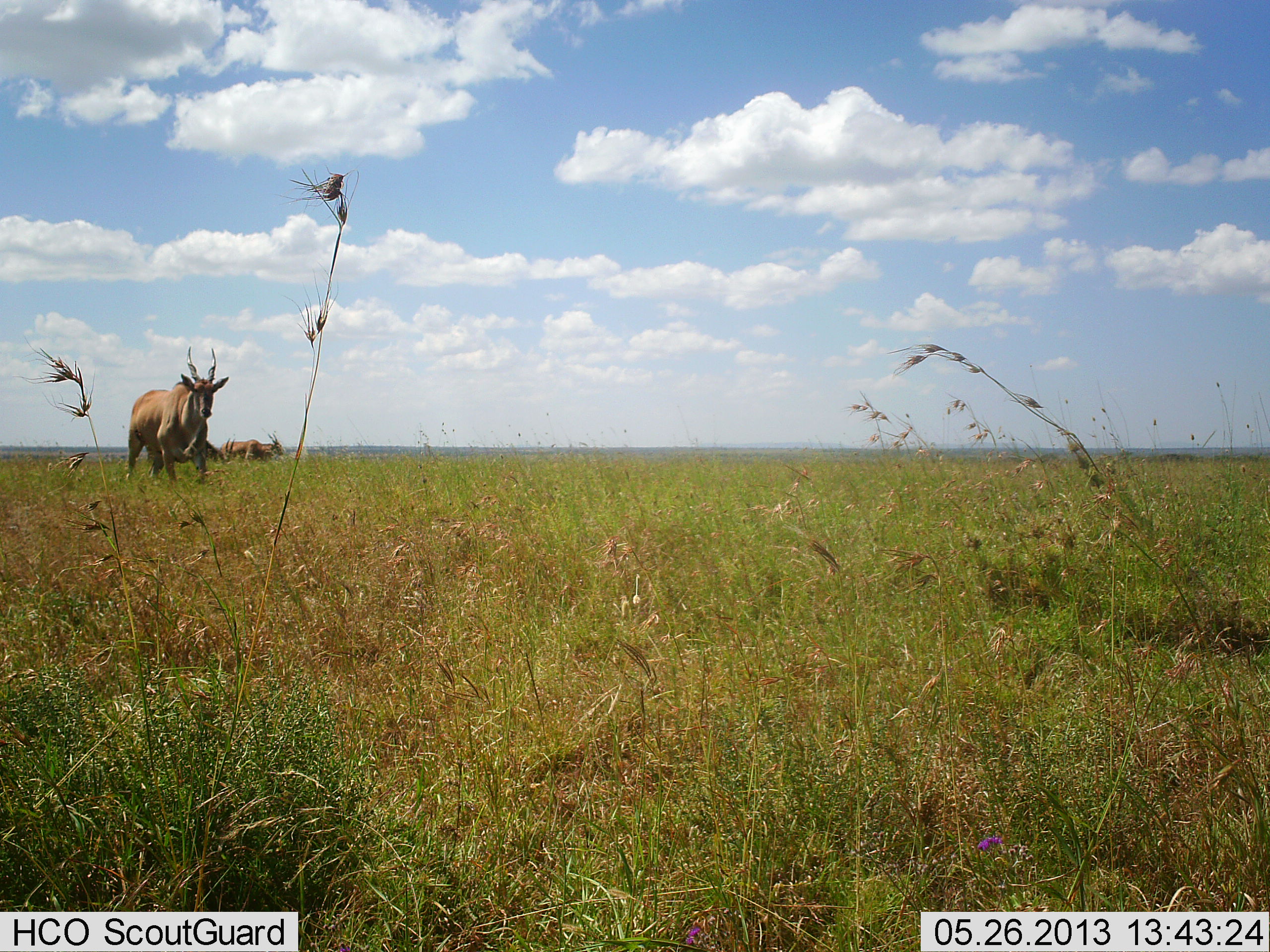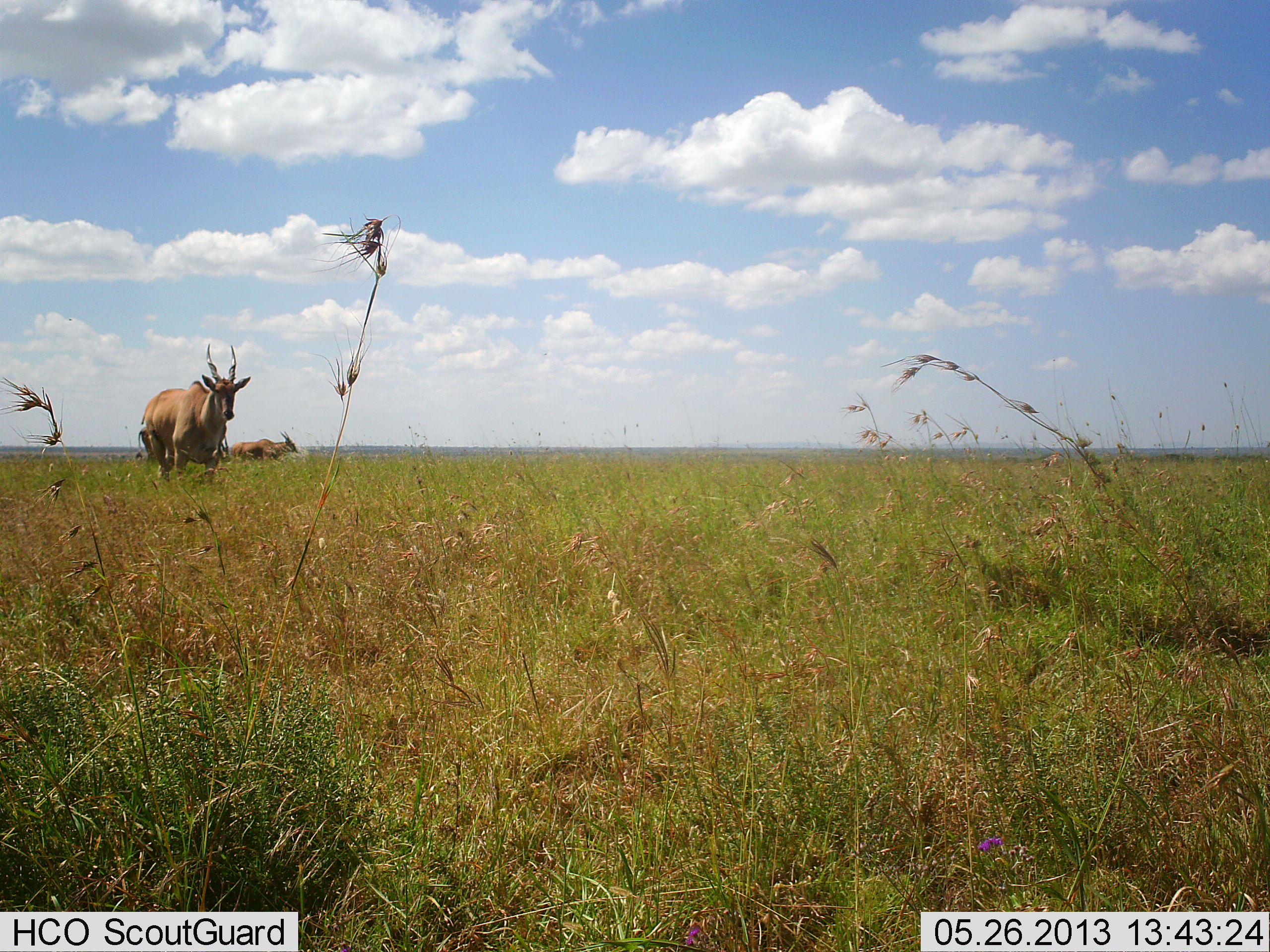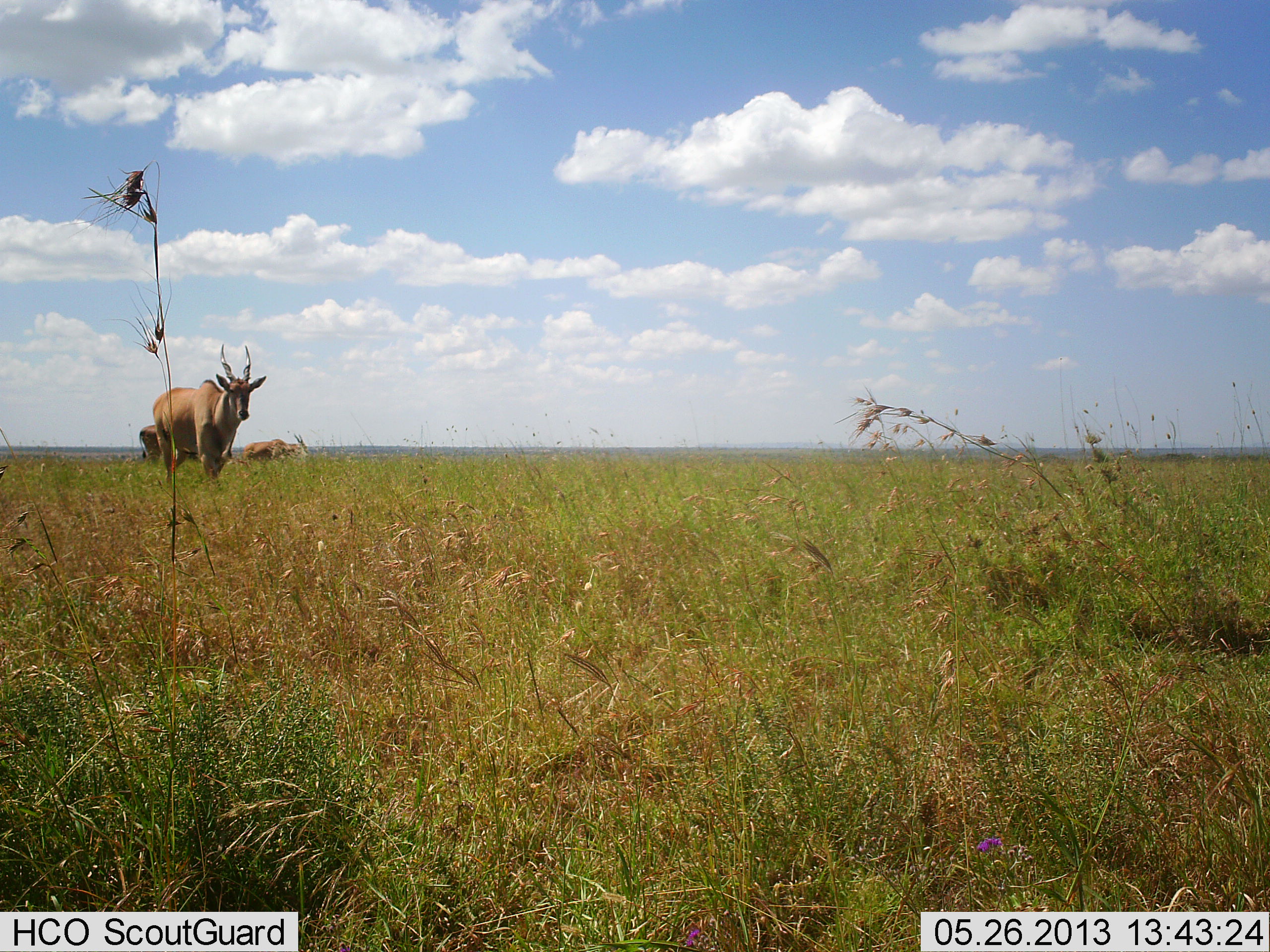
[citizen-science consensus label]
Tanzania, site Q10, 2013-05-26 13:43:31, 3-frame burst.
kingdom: Animalia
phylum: Chordata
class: Mammalia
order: Artiodactyla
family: Bovidae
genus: Tragelaphus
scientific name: Tragelaphus oryx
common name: eland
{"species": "eland (Tragelaphus oryx)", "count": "3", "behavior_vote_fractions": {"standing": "20%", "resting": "0%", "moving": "100%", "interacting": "0%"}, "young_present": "0%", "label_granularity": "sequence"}